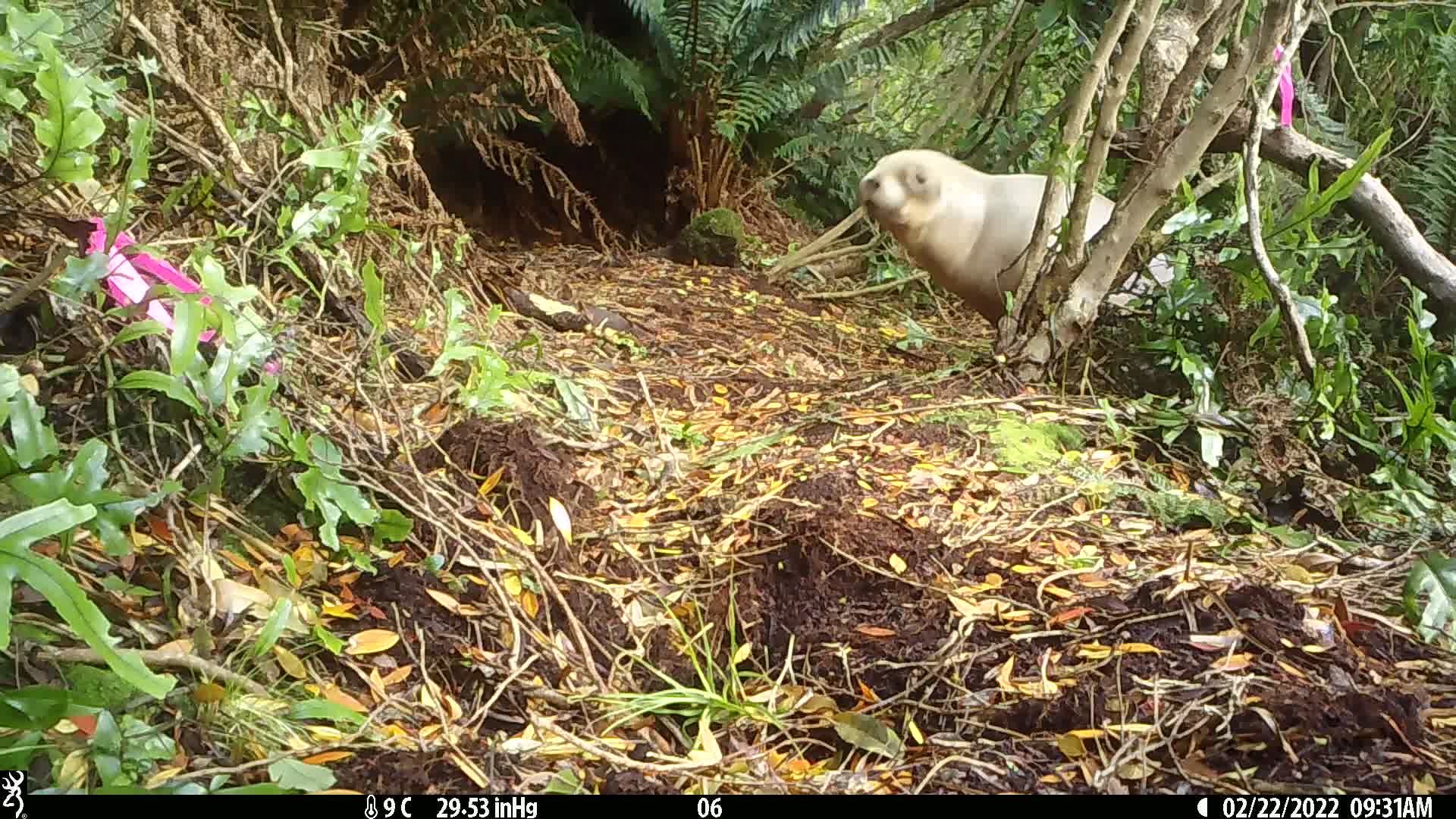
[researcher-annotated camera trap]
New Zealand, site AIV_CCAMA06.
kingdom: Animalia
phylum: Chordata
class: Mammalia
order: Carnivora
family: Otariidae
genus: Phocarctos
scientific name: Phocarctos hookeri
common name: new zealand sea lion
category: sealion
Sealion (new zealand sea lion) (Phocarctos hookeri).